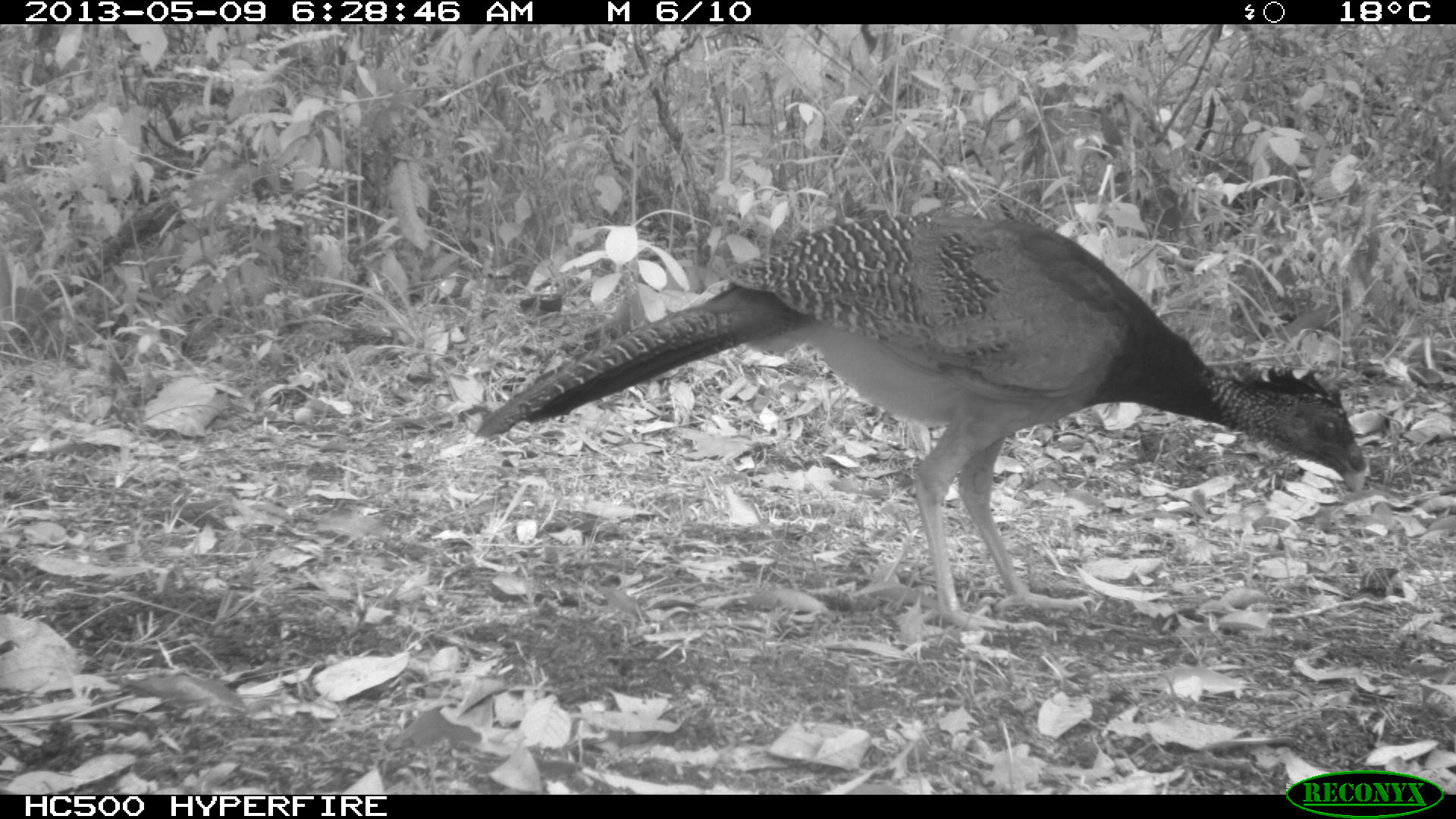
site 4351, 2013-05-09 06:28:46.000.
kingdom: Animalia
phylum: Chordata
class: Aves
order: Galliformes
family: Cracidae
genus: Crax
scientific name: Crax rubra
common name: great curassow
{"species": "Crax rubra (great curassow)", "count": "2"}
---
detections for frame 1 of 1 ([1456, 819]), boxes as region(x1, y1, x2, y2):
crax rubra: region(469, 208, 1371, 633)